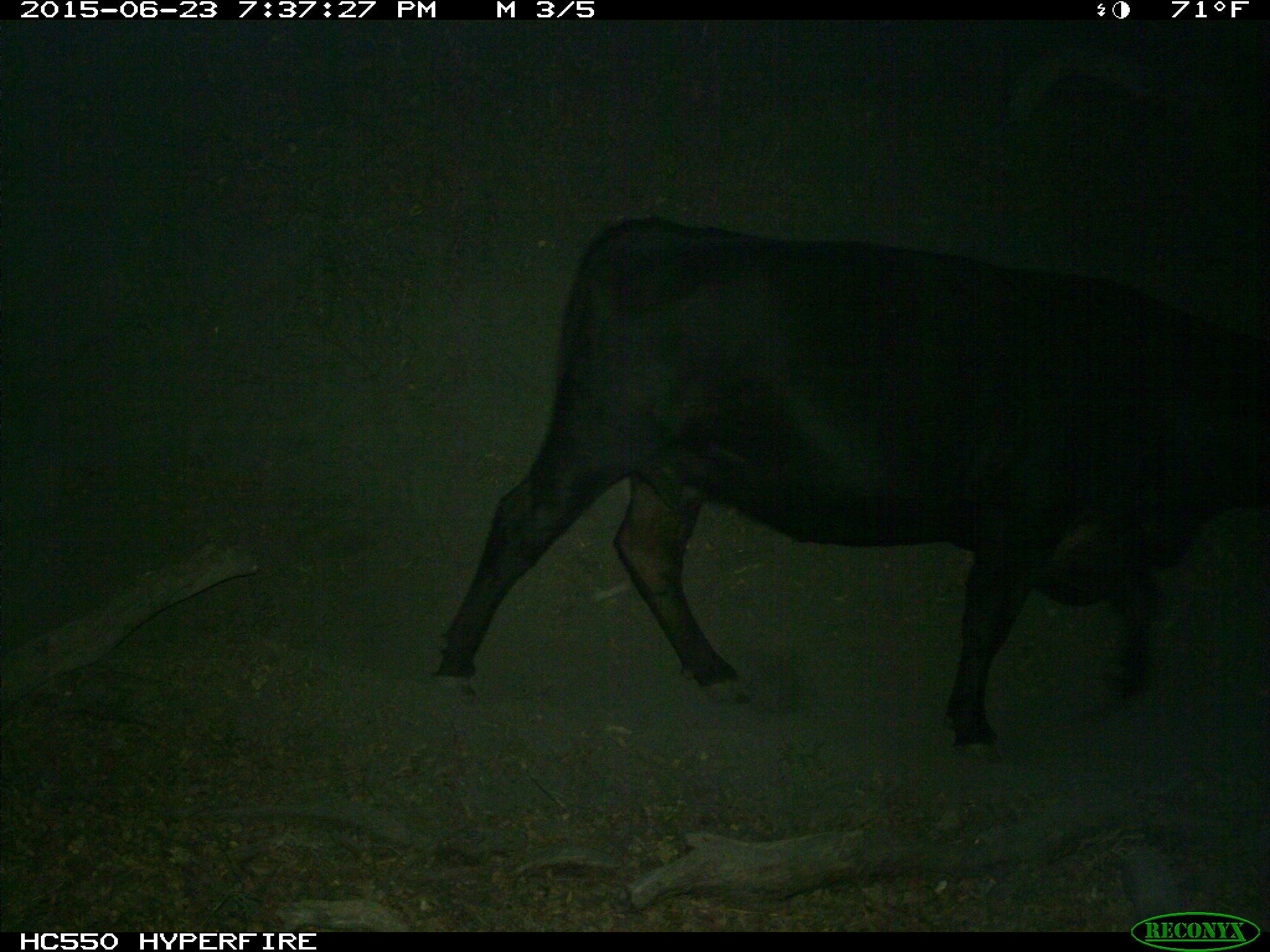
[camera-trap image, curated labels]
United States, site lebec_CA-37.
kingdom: Animalia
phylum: Chordata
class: Mammalia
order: Artiodactyla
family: Bovidae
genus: Bos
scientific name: Bos taurus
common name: domestic cow